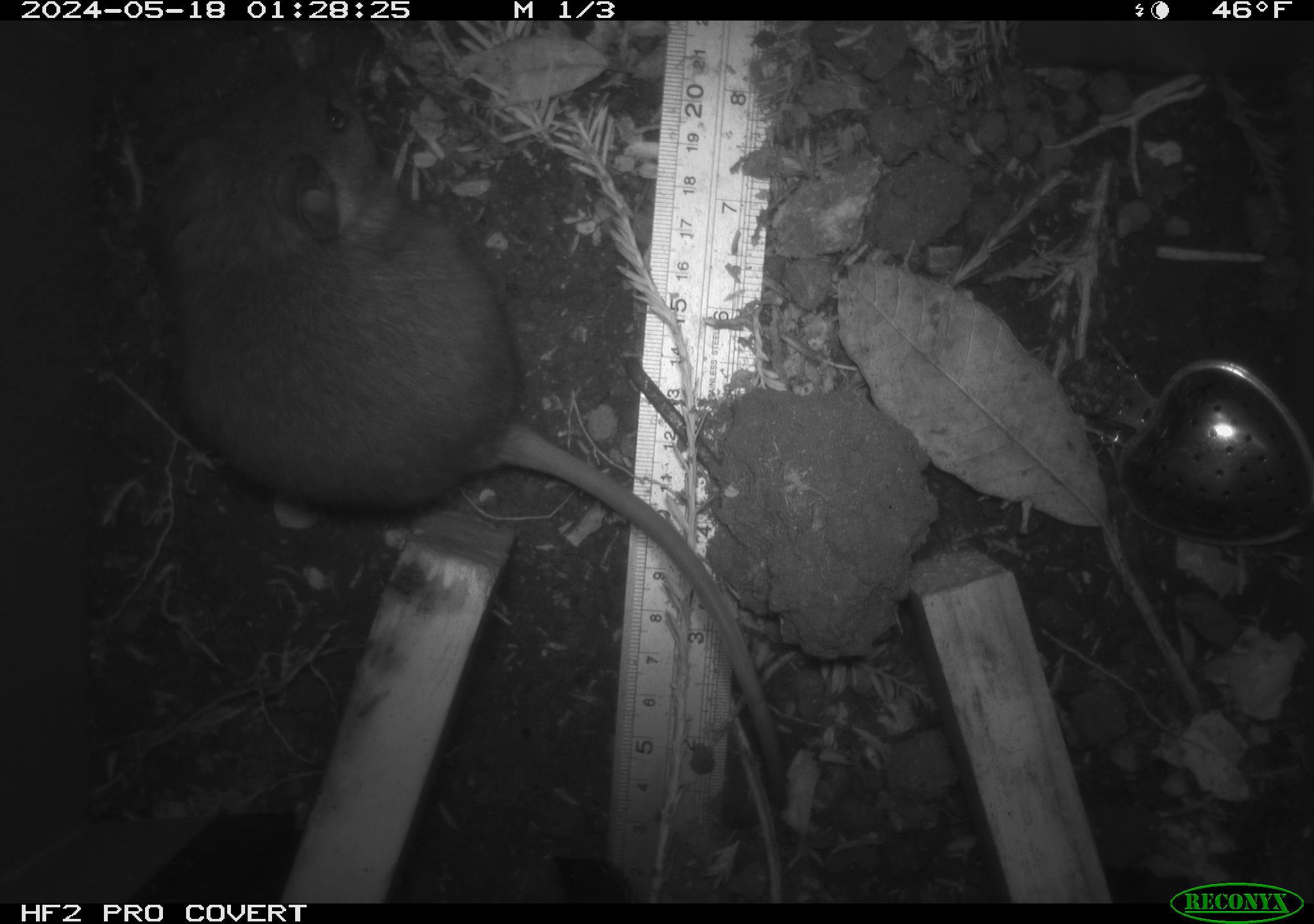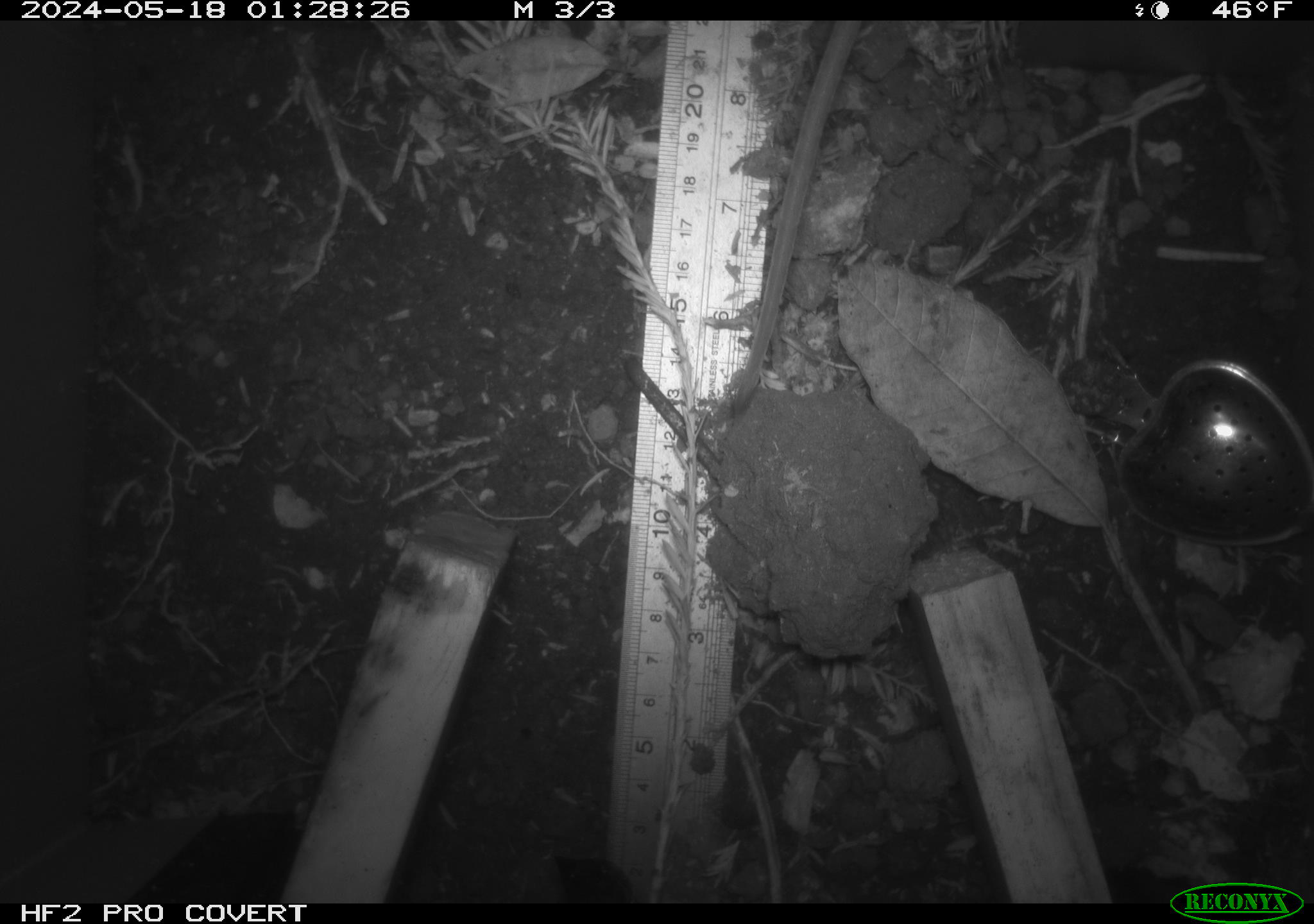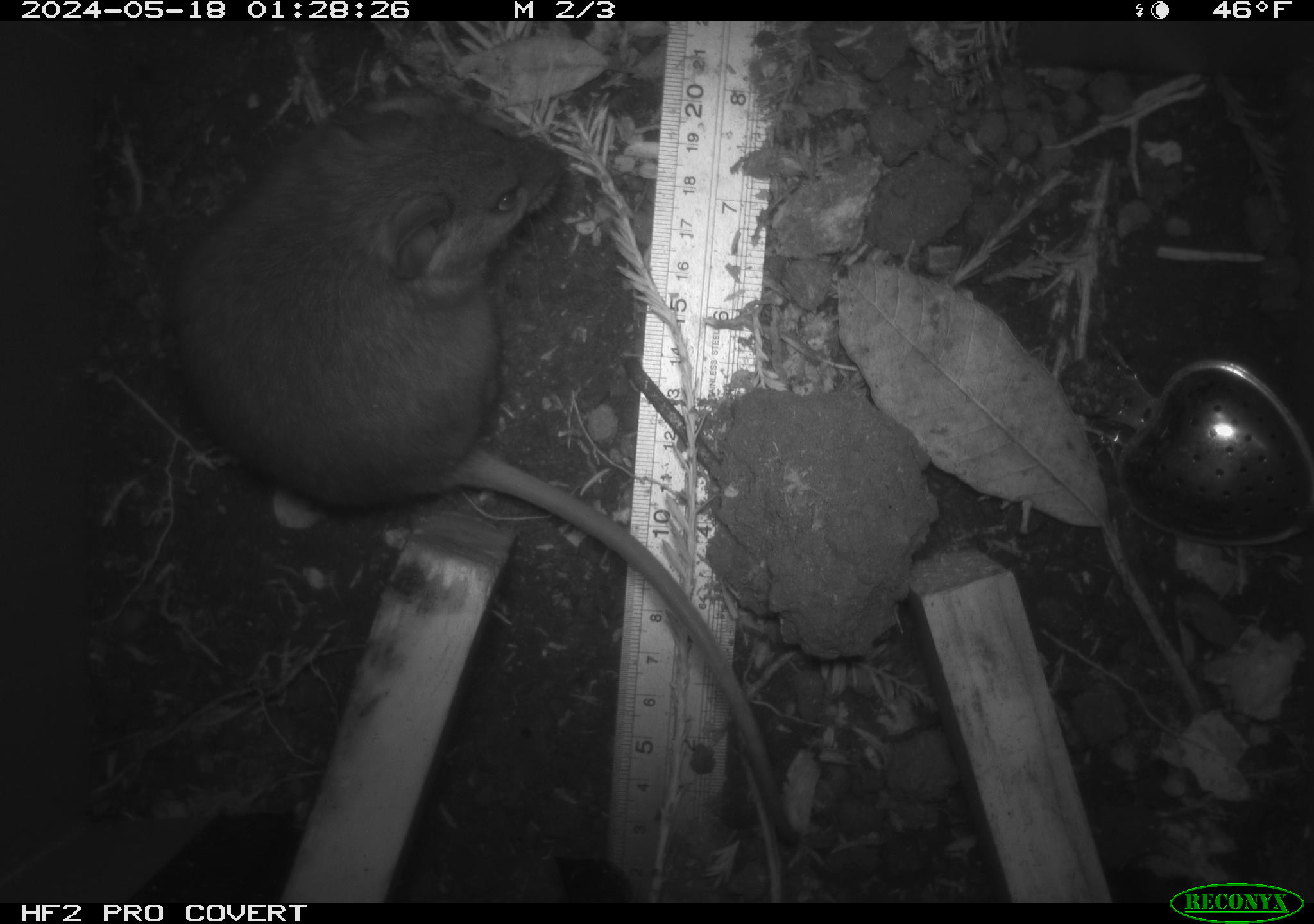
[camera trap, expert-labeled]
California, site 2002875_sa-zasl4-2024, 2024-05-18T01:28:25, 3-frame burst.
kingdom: Animalia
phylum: Chordata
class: Mammalia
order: Rodentia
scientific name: Rodentia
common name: rodent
Rodent (Rodentia).